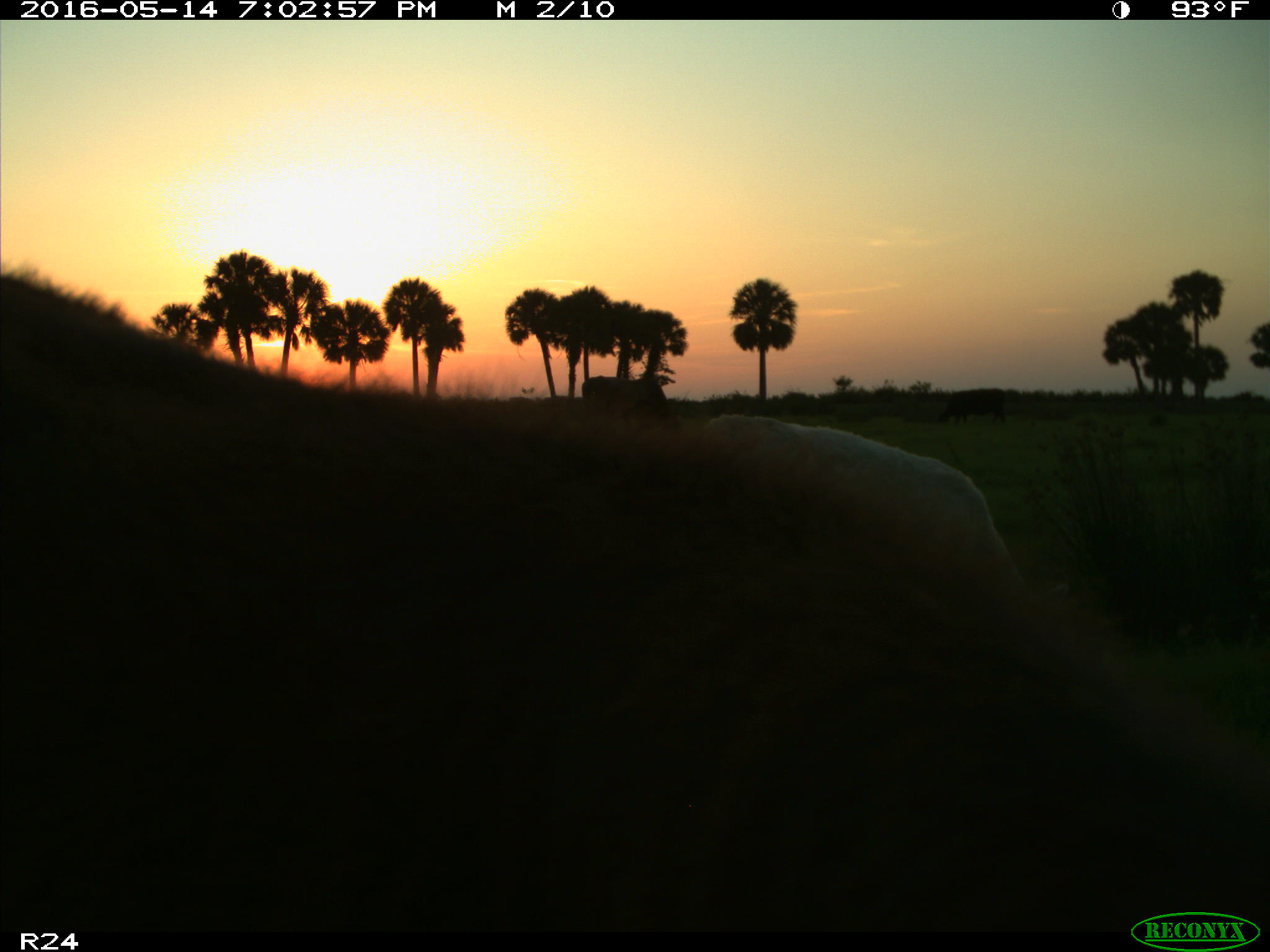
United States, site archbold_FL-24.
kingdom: Animalia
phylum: Chordata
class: Mammalia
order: Artiodactyla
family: Bovidae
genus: Bos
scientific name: Bos taurus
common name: domestic cow